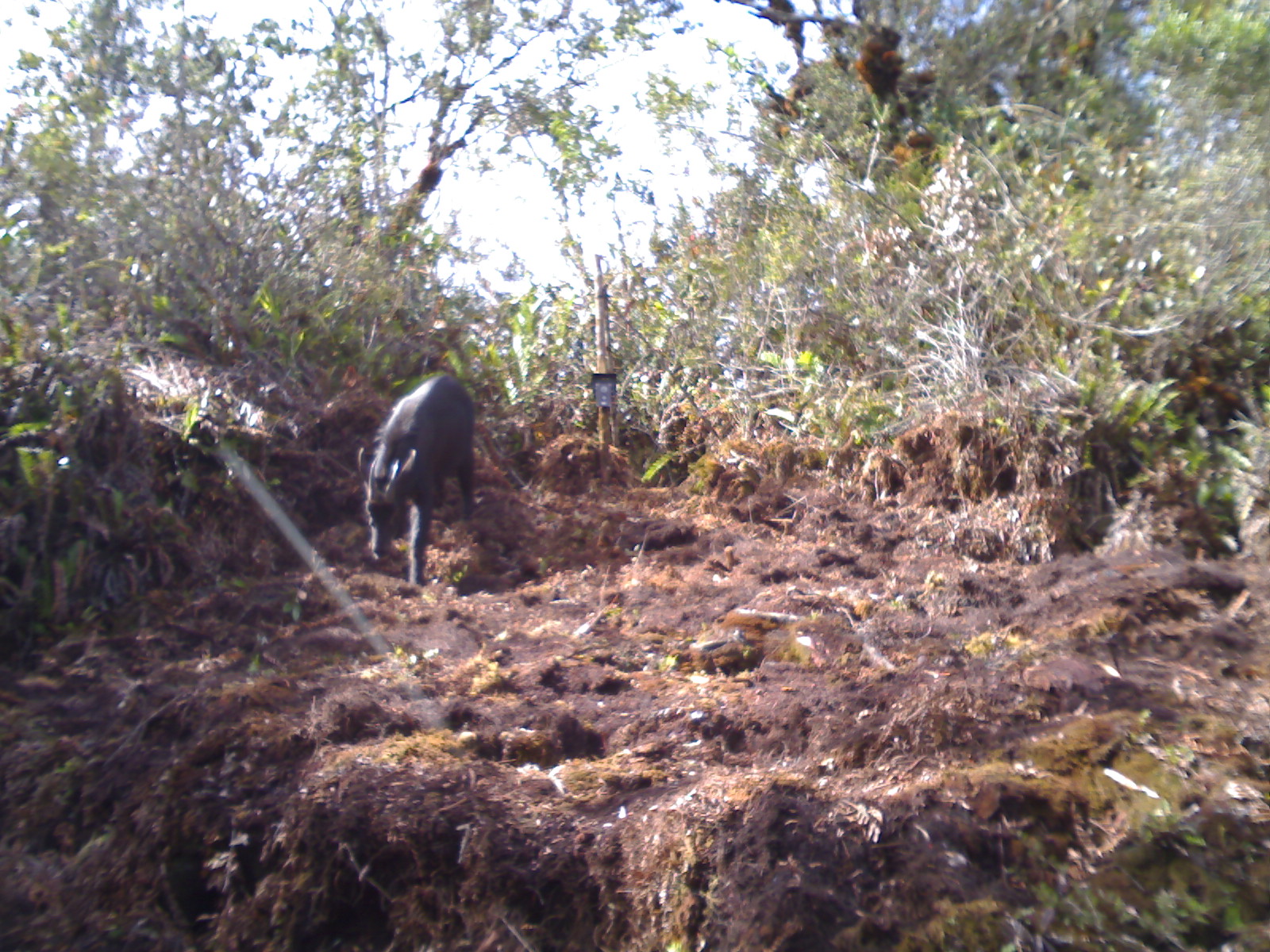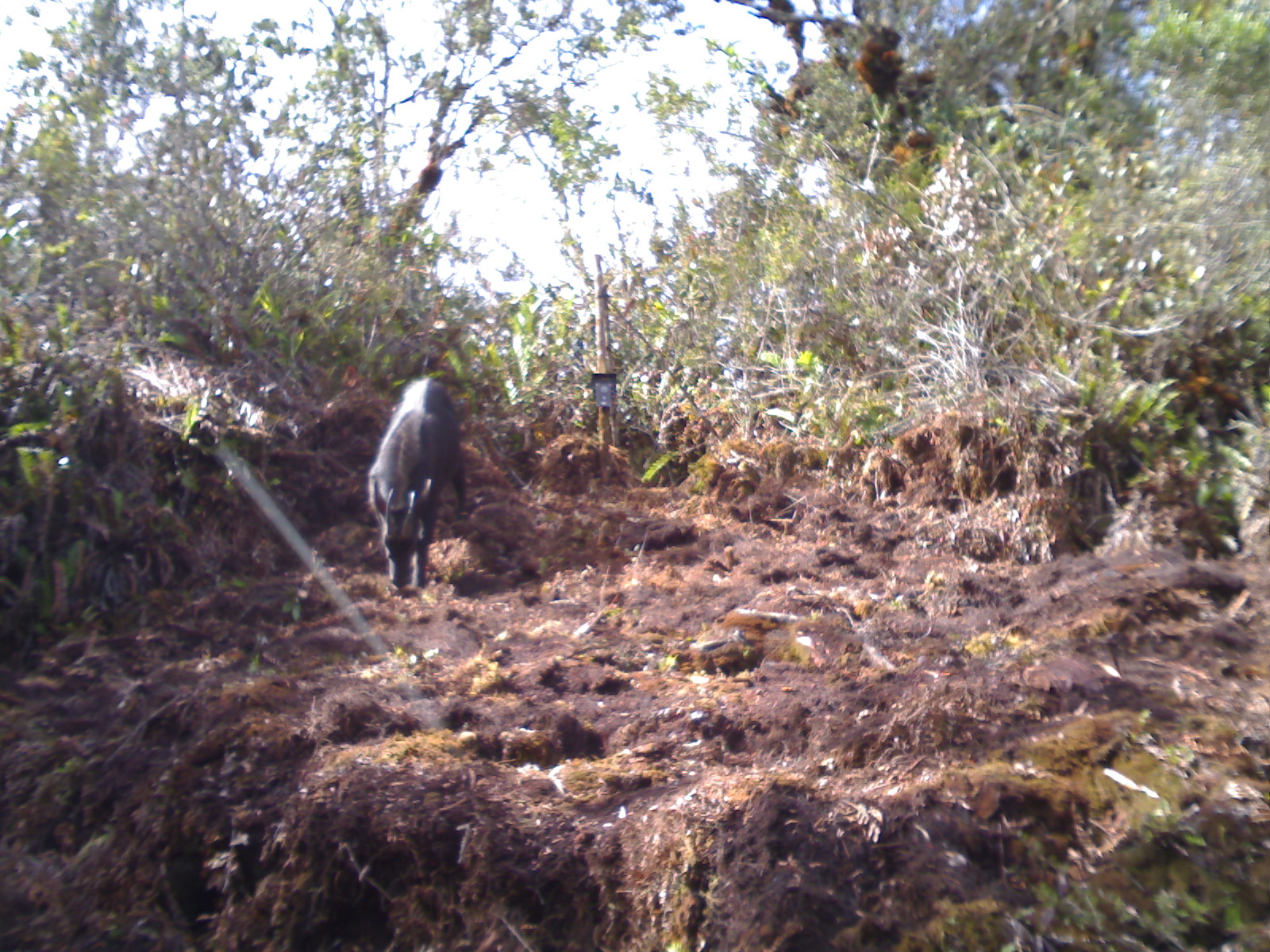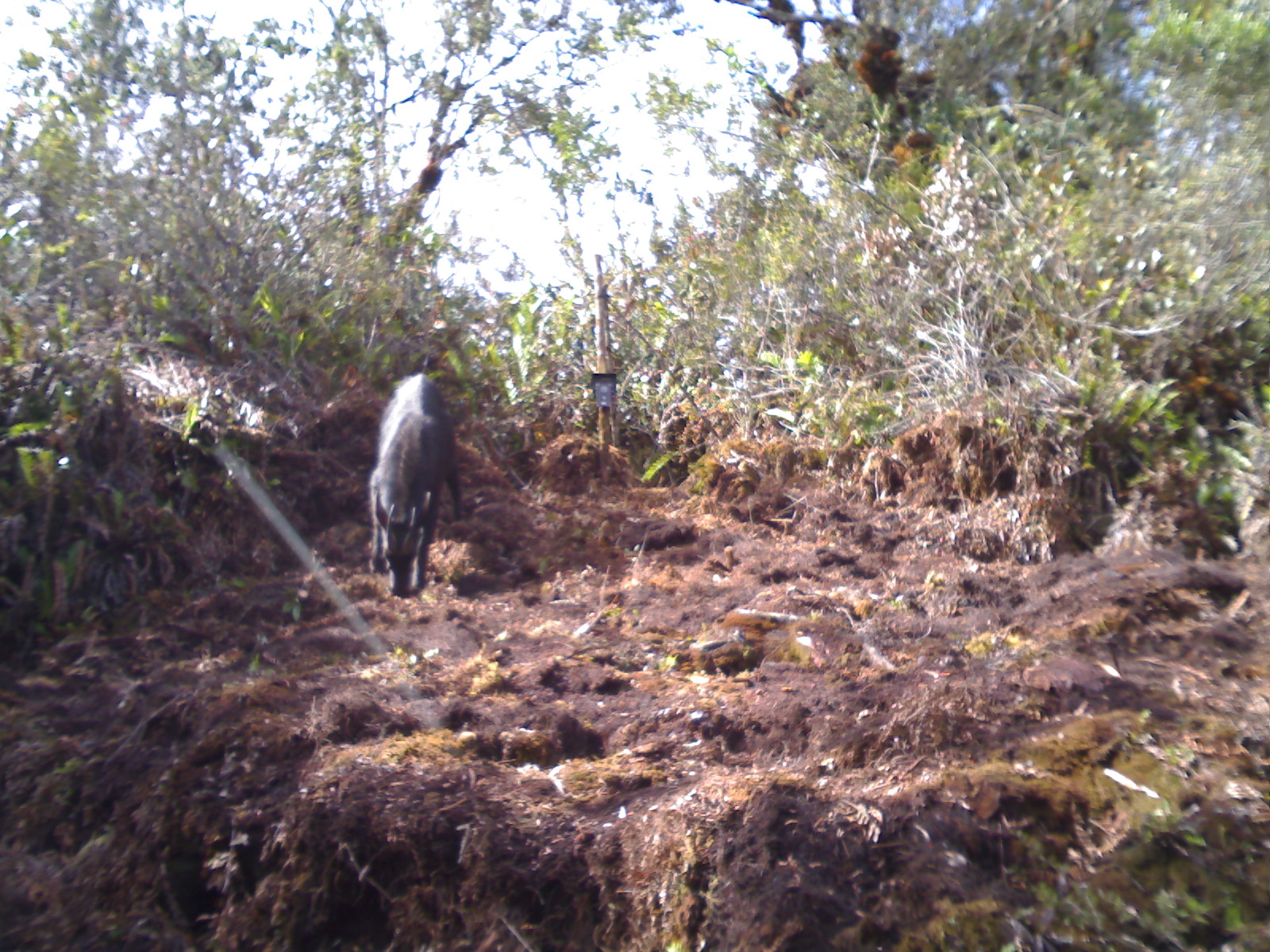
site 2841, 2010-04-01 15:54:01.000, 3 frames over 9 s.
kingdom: Animalia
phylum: Chordata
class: Mammalia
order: Artiodactyla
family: Bovidae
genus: Capricornis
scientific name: Capricornis sumatraensis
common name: southern serow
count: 1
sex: male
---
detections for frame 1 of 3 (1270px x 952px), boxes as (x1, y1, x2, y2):
capricornis sumatraensis: (353, 373, 476, 587)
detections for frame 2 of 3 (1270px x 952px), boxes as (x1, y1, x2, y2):
capricornis sumatraensis: (365, 374, 466, 590)